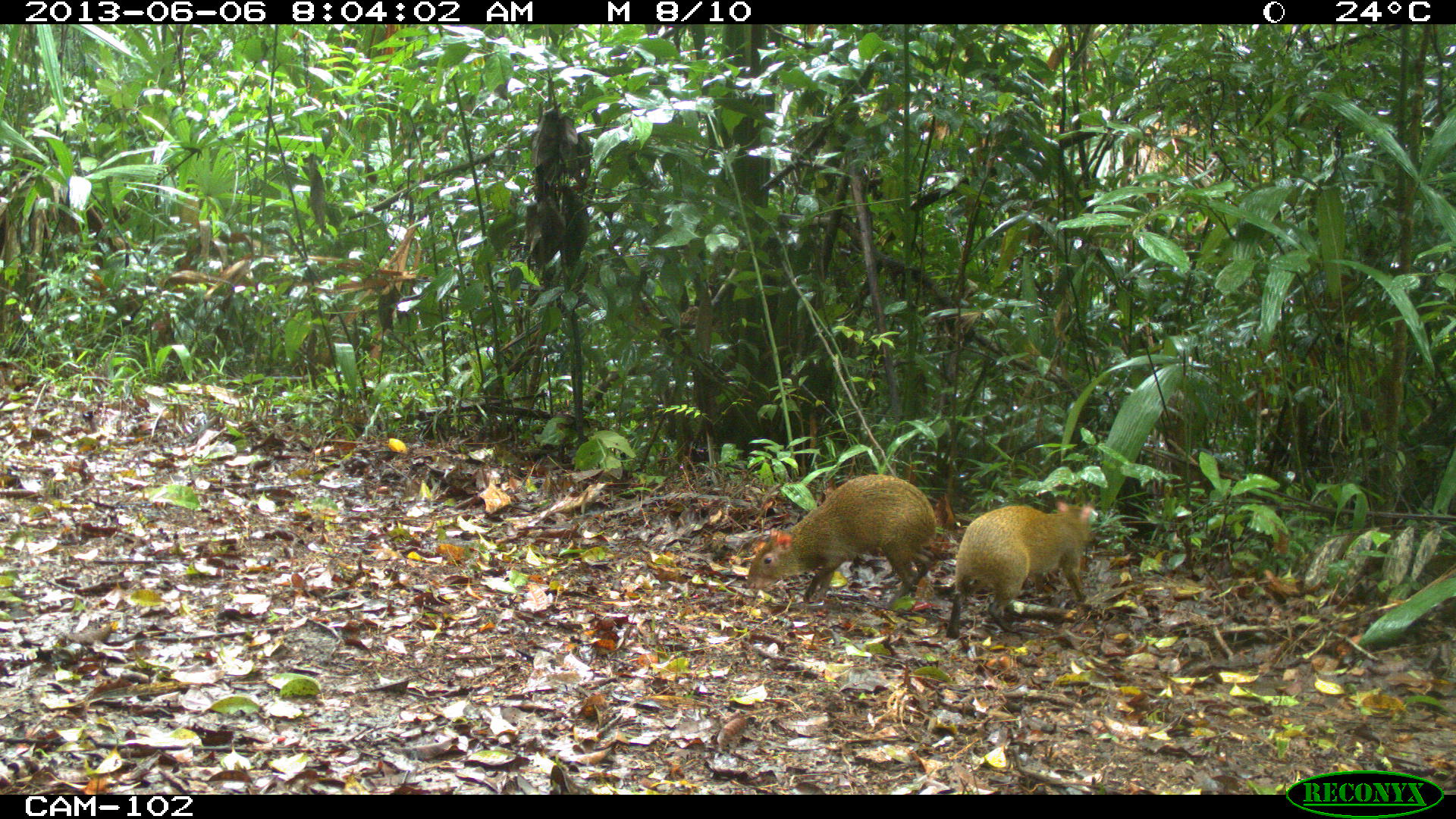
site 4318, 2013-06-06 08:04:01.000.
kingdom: Animalia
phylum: Chordata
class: Mammalia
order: Rodentia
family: Dasyproctidae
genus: Dasyprocta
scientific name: Dasyprocta punctata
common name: central american agouti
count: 2